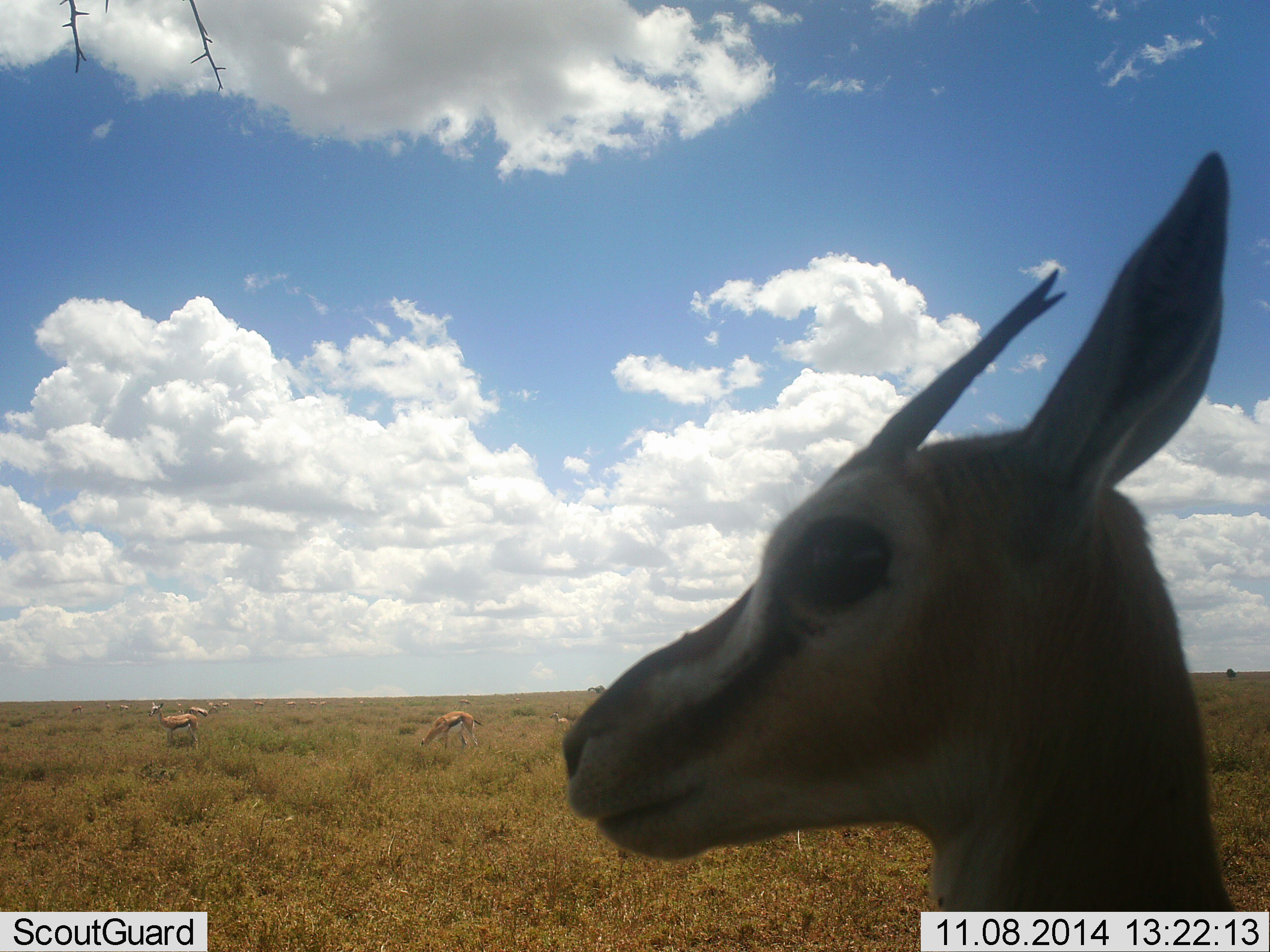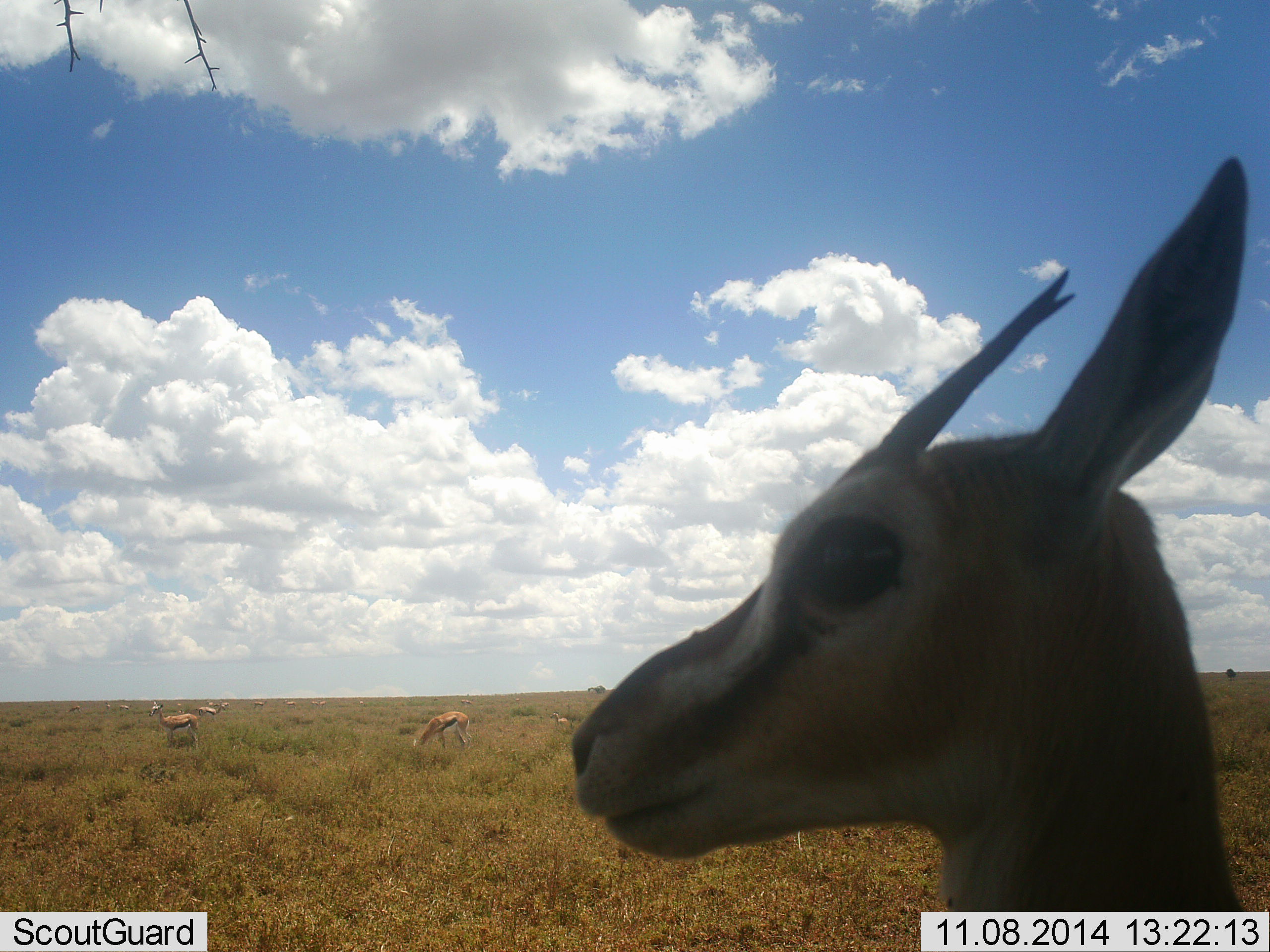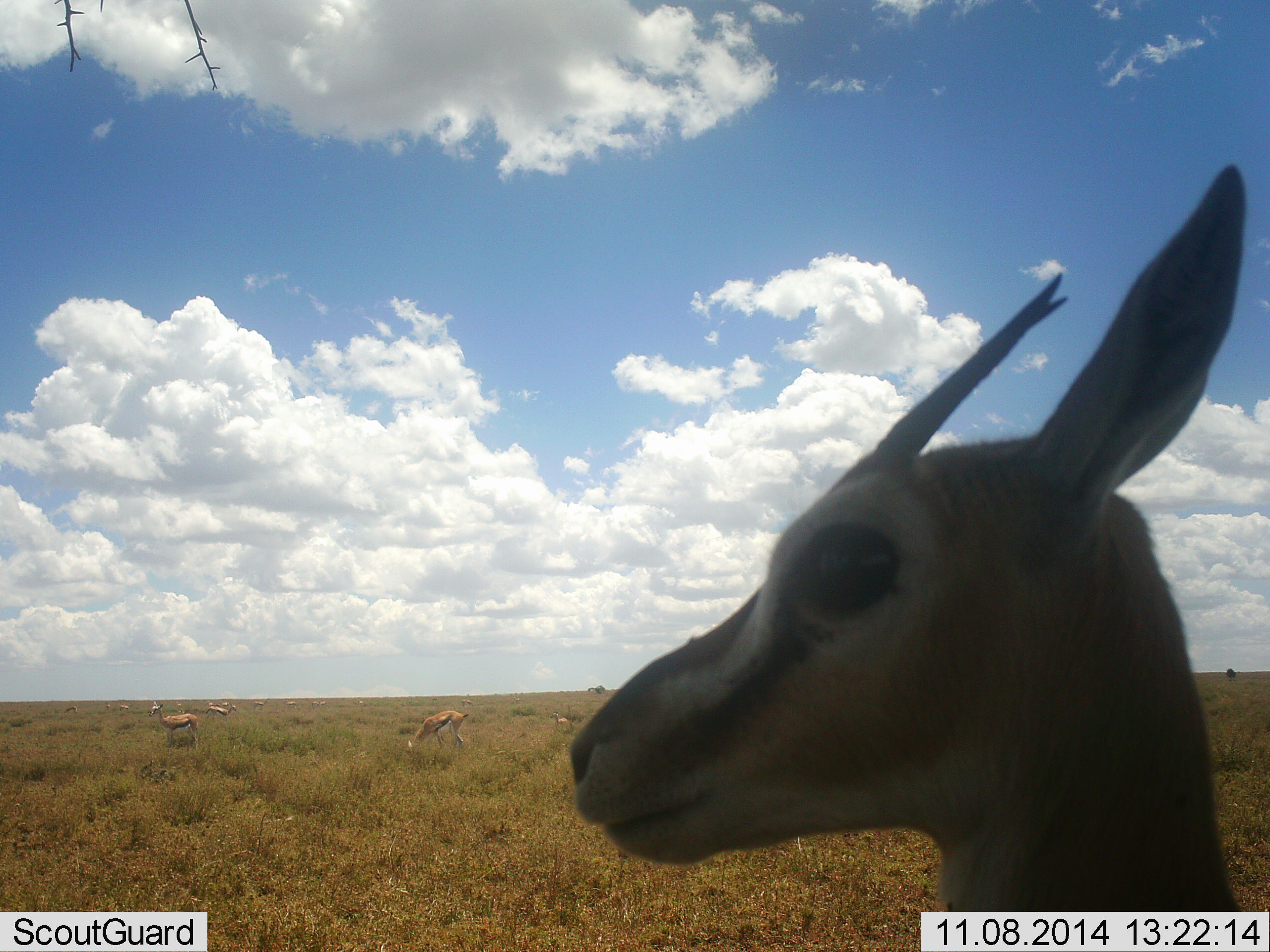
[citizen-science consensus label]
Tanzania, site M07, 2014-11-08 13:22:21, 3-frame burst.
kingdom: Animalia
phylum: Chordata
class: Mammalia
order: Artiodactyla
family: Bovidae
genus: Eudorcas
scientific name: Eudorcas thomsonii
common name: thomson's gazelle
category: gazellethomsons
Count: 8.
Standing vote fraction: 90%.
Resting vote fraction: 10%.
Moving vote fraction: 50%.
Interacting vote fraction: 0%.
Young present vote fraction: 0%.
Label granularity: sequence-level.